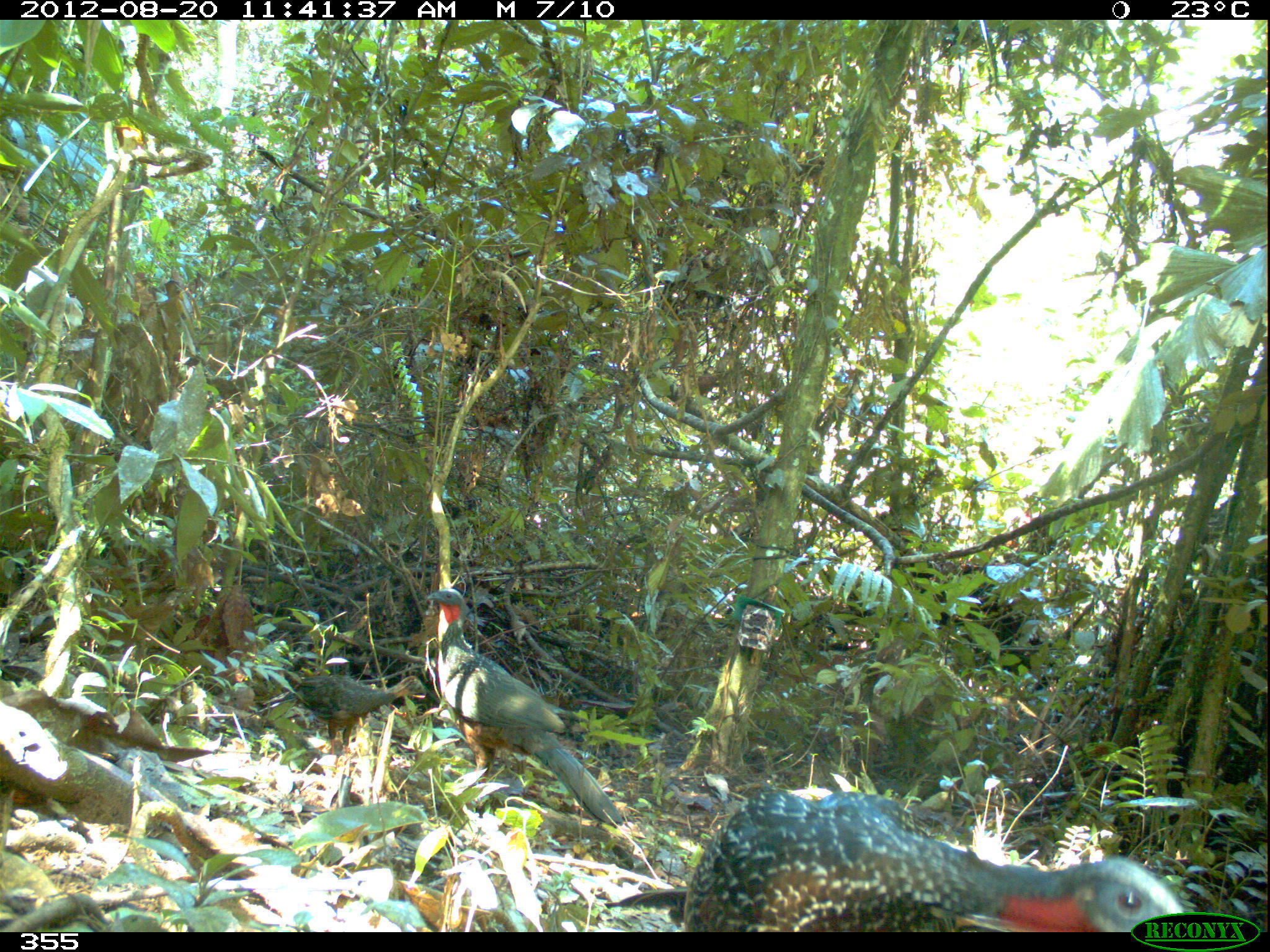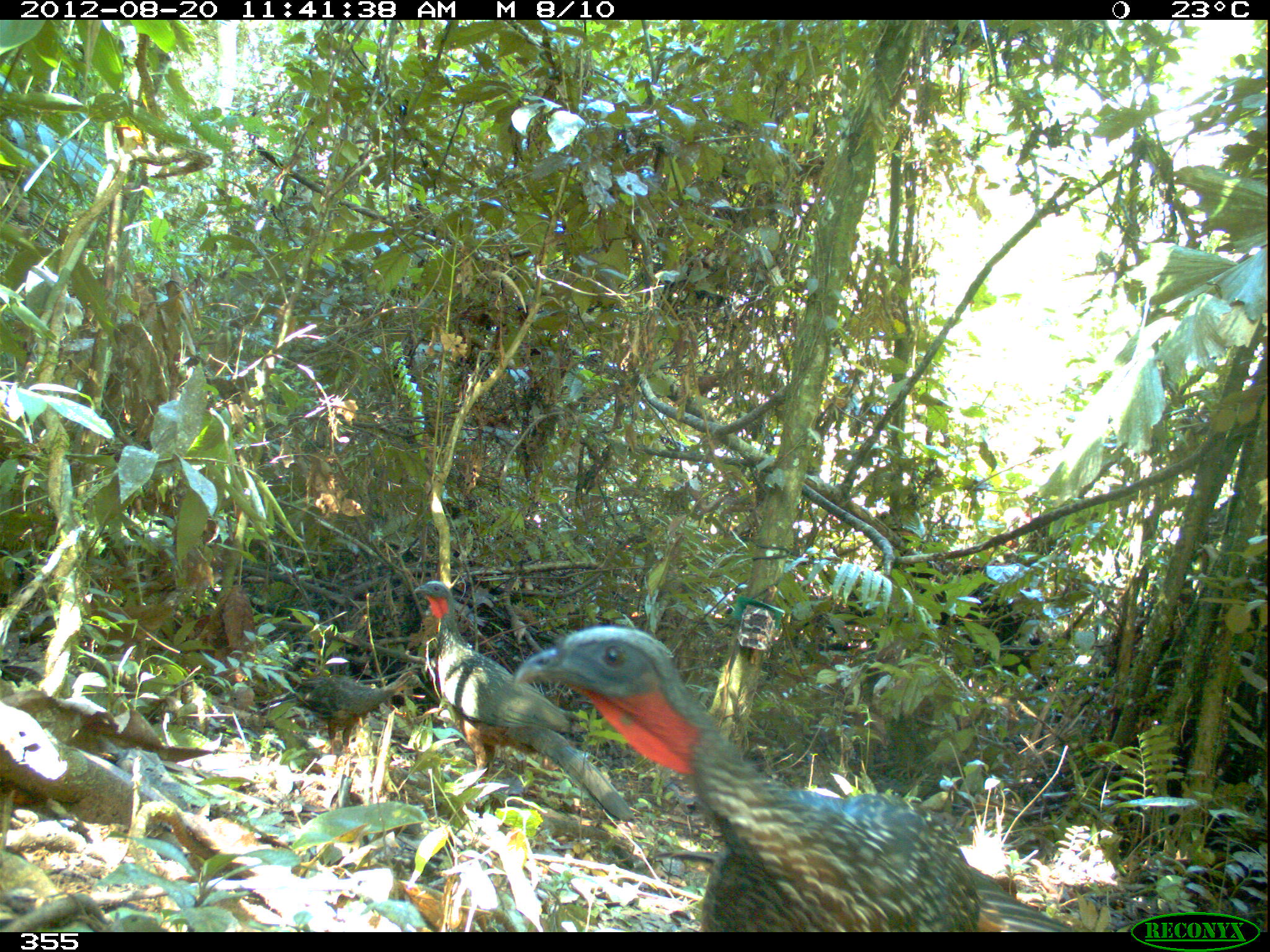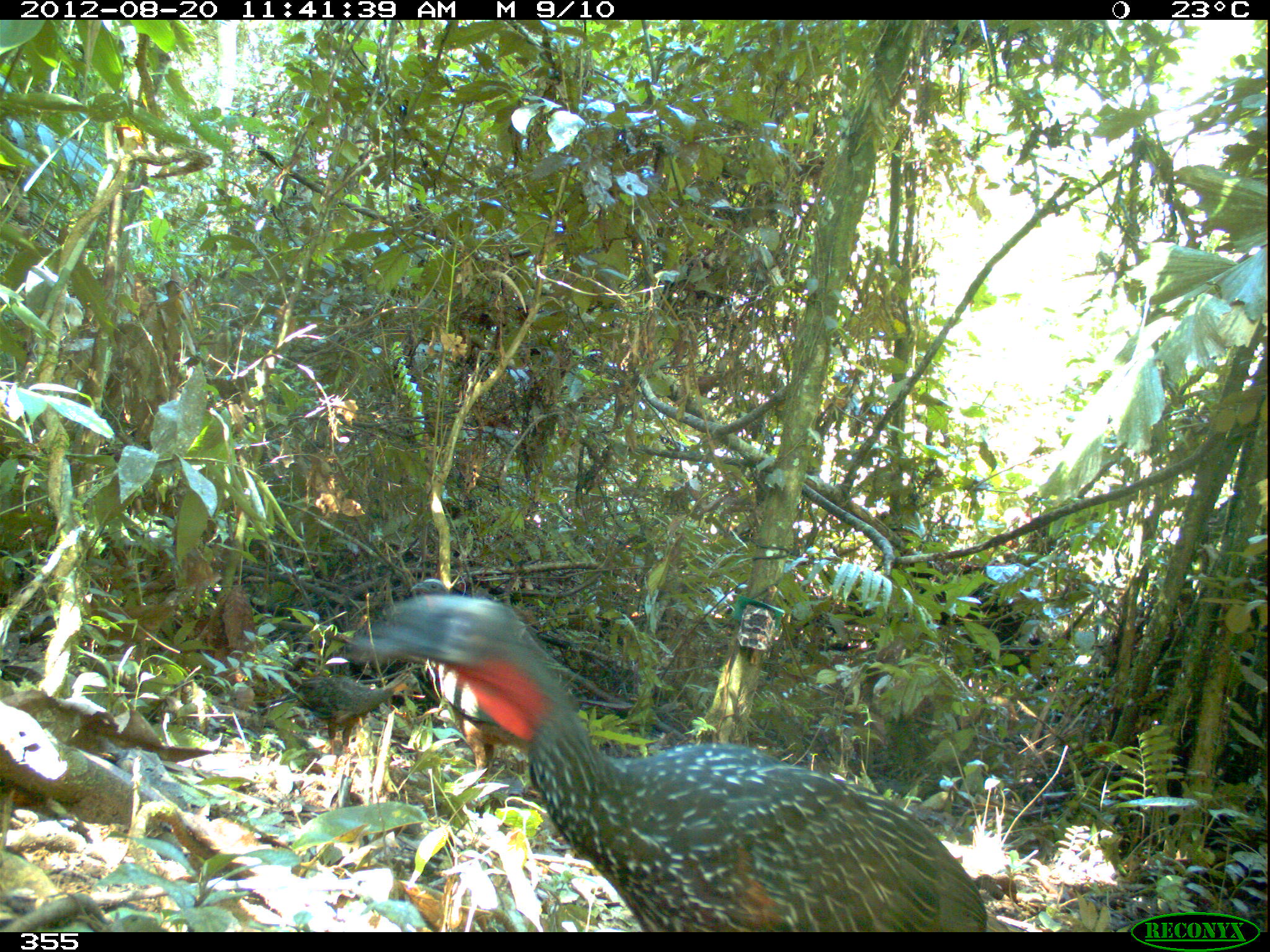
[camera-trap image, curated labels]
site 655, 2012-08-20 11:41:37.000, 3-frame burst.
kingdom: Animalia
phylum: Chordata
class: Aves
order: Galliformes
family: Cracidae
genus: Penelope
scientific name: Penelope jacquacu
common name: spix's guan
Penelope jacquacu (spix's guan).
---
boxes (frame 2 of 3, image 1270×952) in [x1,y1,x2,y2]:
penelope jacquacu: [514,624,1080,932]; [411,580,637,826]; [295,670,424,755]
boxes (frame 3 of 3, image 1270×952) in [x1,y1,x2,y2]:
penelope jacquacu: [345,593,989,931]; [409,578,531,784]; [289,670,420,755]